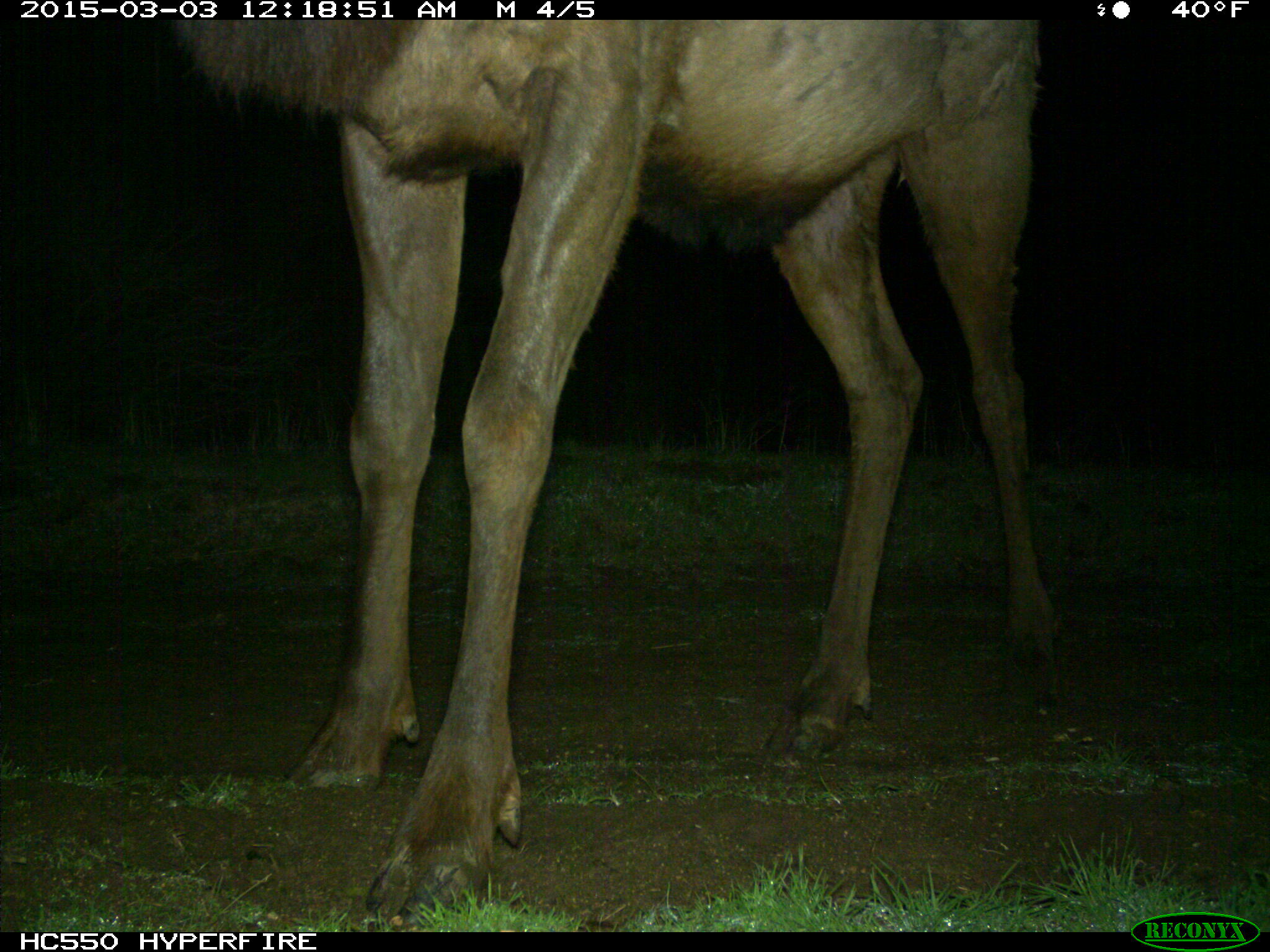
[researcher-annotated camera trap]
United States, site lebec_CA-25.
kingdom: Animalia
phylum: Chordata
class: Mammalia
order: Artiodactyla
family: Cervidae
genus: Cervus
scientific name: Cervus canadensis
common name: elk